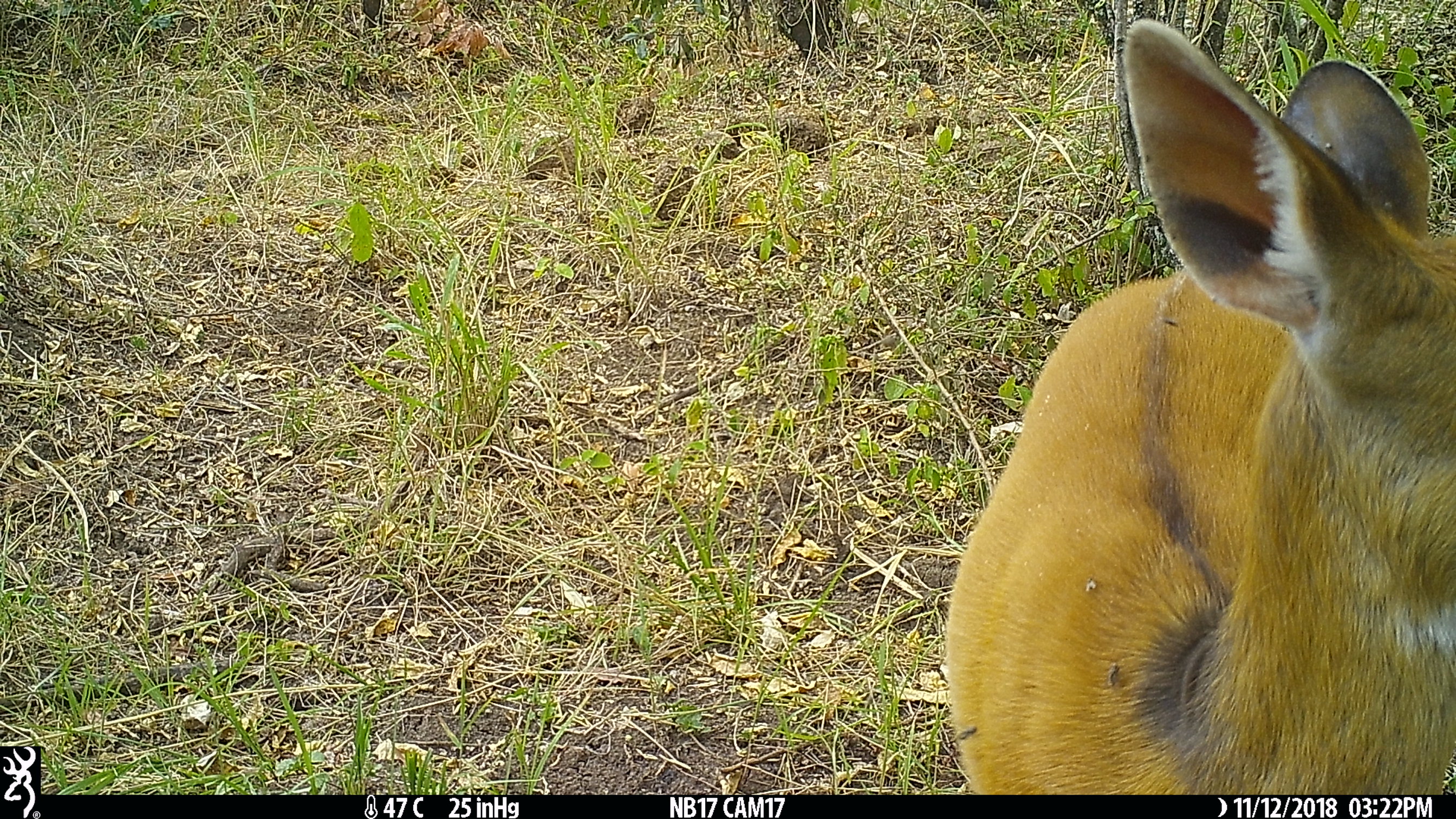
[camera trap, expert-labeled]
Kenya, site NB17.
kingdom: Animalia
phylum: Chordata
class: Mammalia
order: Artiodactyla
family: Bovidae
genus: Tragelaphus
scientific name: Tragelaphus scriptus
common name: bushbuck